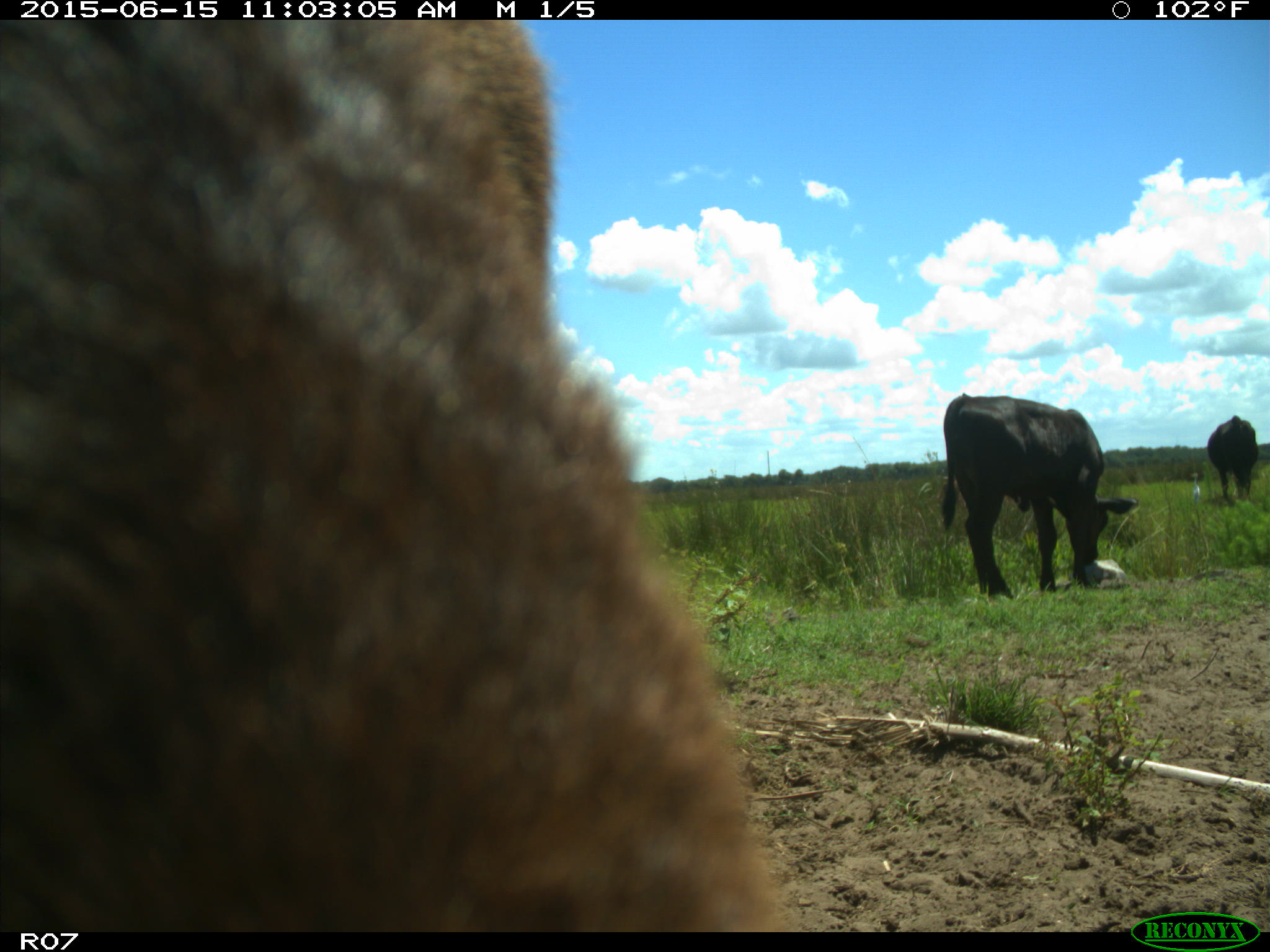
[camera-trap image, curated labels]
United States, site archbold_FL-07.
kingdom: Animalia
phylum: Chordata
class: Mammalia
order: Artiodactyla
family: Bovidae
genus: Bos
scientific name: Bos taurus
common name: domestic cow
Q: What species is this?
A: Bos taurus (domestic cow).